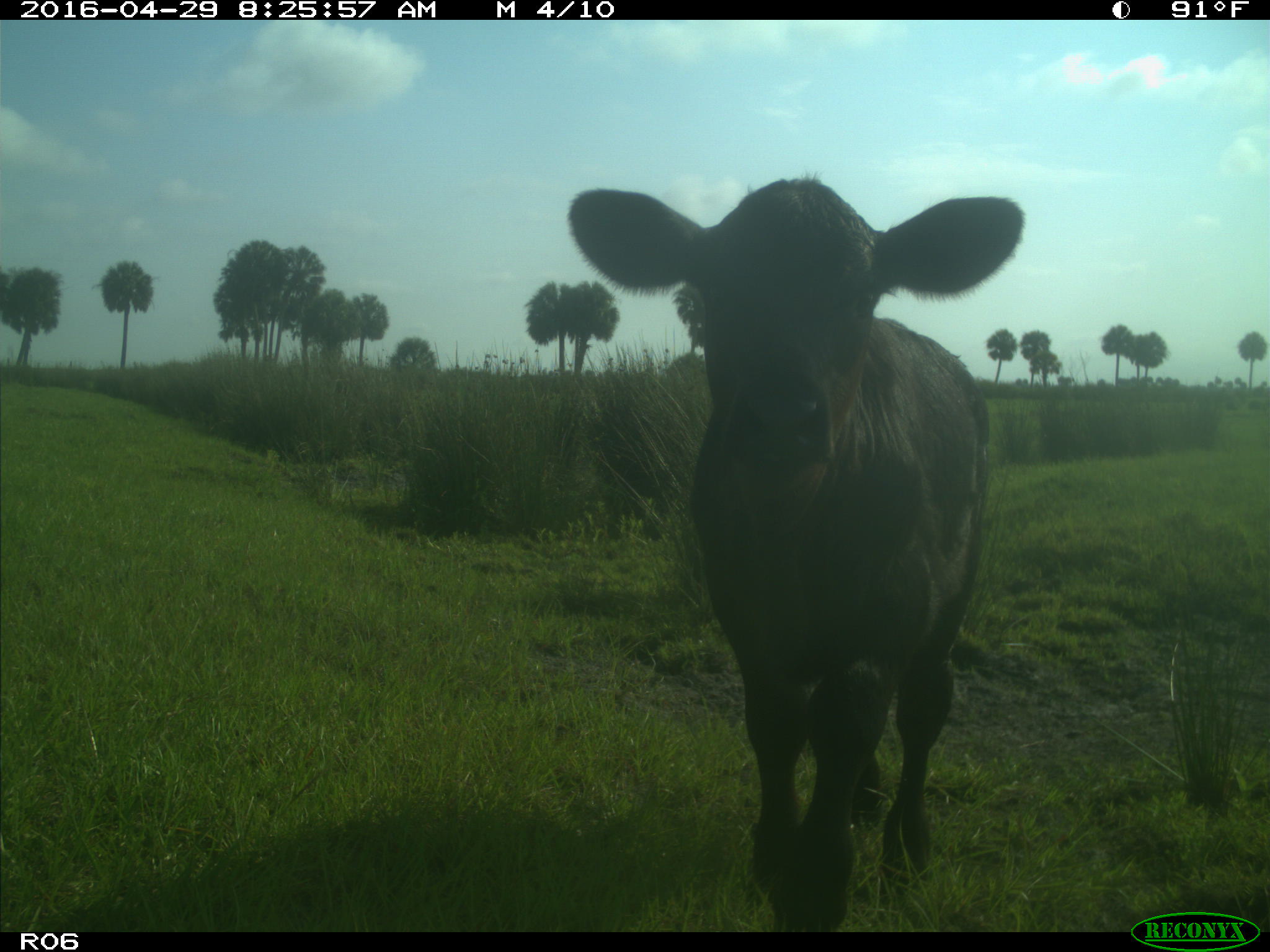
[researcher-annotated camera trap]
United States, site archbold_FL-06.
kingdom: Animalia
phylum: Chordata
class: Mammalia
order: Artiodactyla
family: Bovidae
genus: Bos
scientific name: Bos taurus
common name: domestic cow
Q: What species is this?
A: Bos taurus (domestic cow).